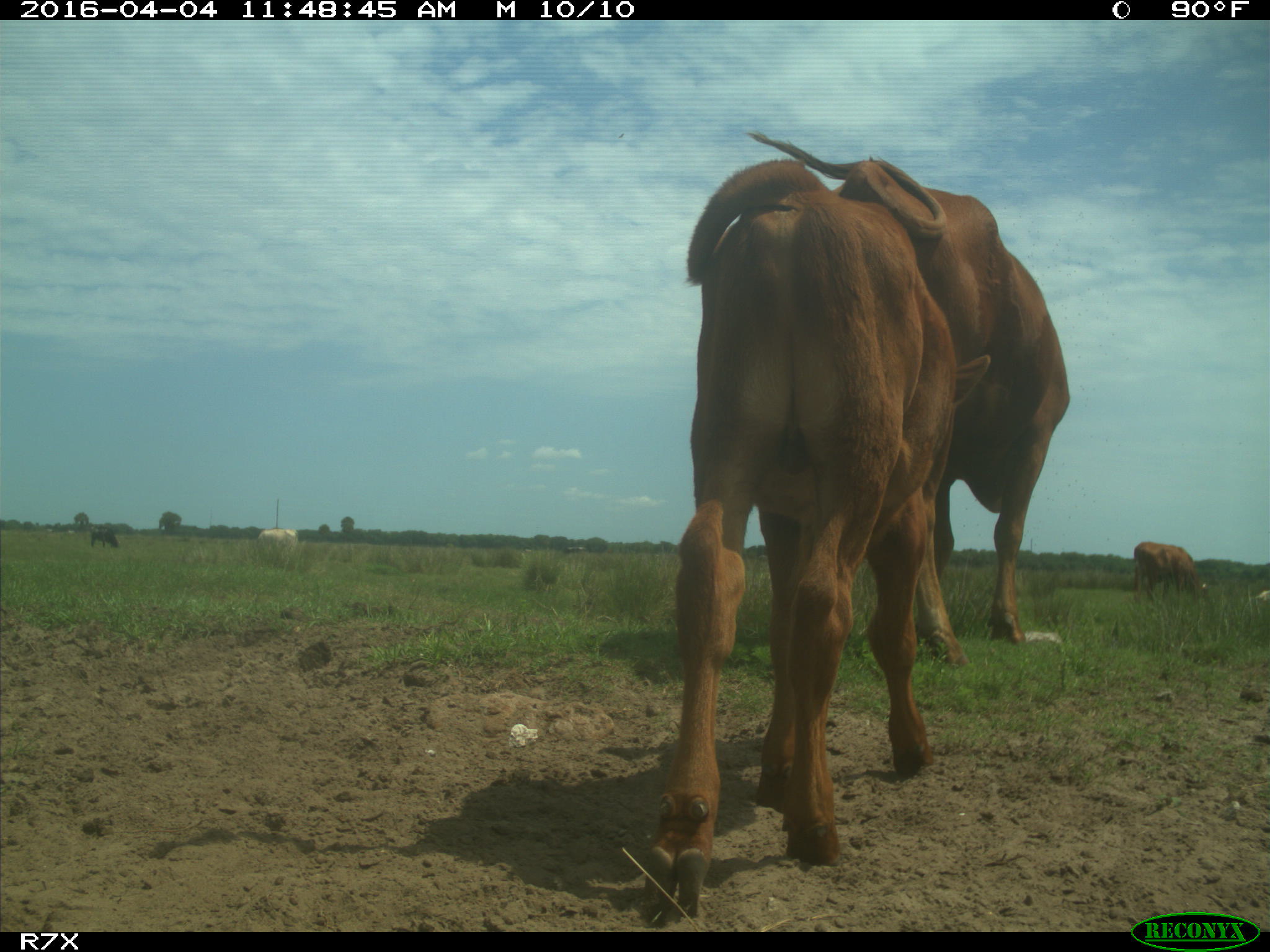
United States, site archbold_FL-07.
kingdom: Animalia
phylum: Chordata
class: Mammalia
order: Artiodactyla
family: Bovidae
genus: Bos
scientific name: Bos taurus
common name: domestic cow